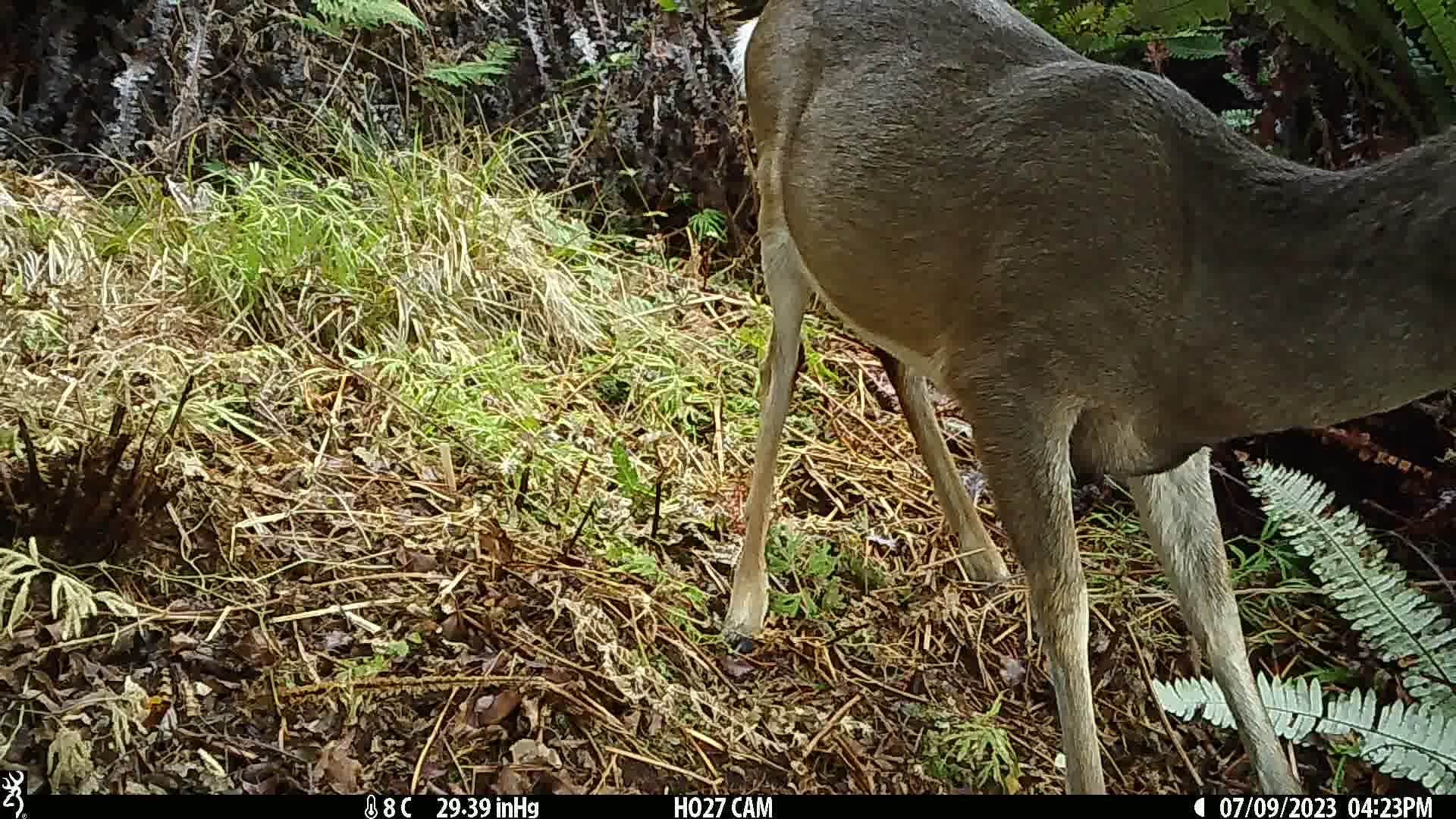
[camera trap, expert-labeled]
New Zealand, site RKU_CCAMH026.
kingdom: Animalia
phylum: Chordata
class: Mammalia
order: Artiodactyla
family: Cervidae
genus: Odocoileus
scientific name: Odocoileus virginianus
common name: white-tailed deer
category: white tailed deer